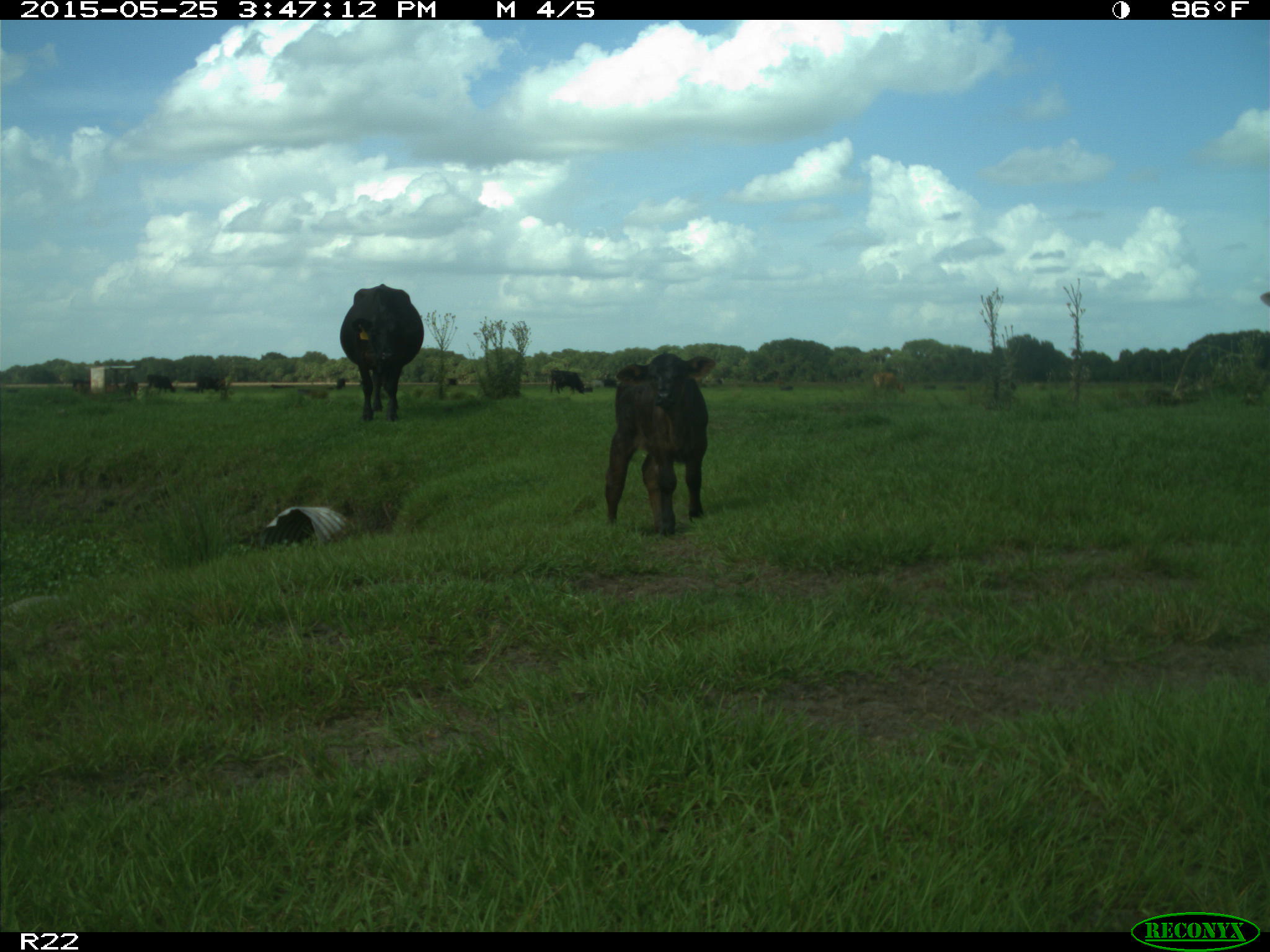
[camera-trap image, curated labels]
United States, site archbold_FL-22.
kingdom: Animalia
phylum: Chordata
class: Mammalia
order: Artiodactyla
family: Bovidae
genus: Bos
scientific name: Bos taurus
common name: domestic cow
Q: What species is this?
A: Bos taurus (domestic cow).